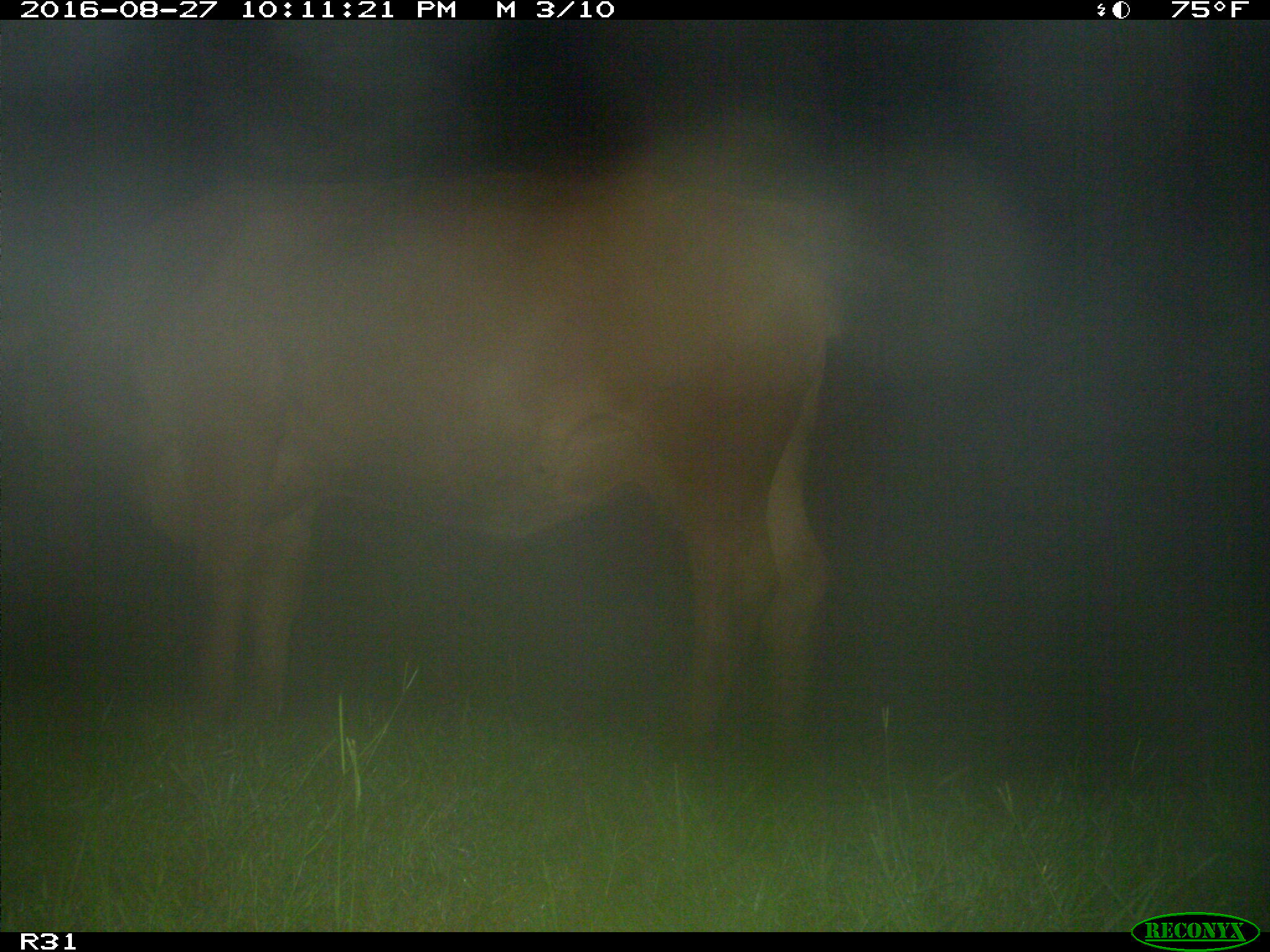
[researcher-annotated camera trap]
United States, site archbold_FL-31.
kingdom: Animalia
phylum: Chordata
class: Mammalia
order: Artiodactyla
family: Bovidae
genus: Bos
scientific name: Bos taurus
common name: domestic cow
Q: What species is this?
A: Bos taurus (domestic cow).